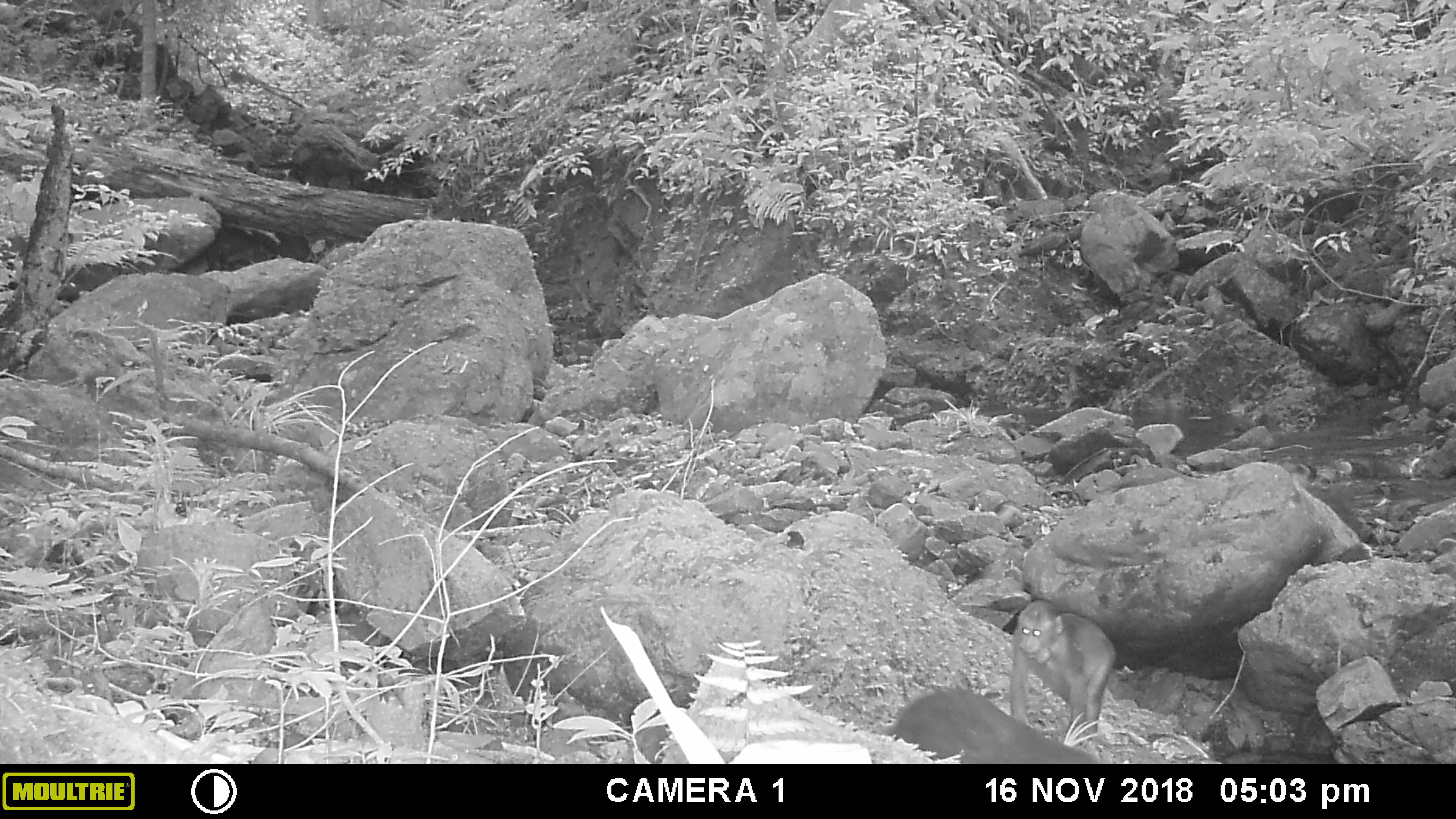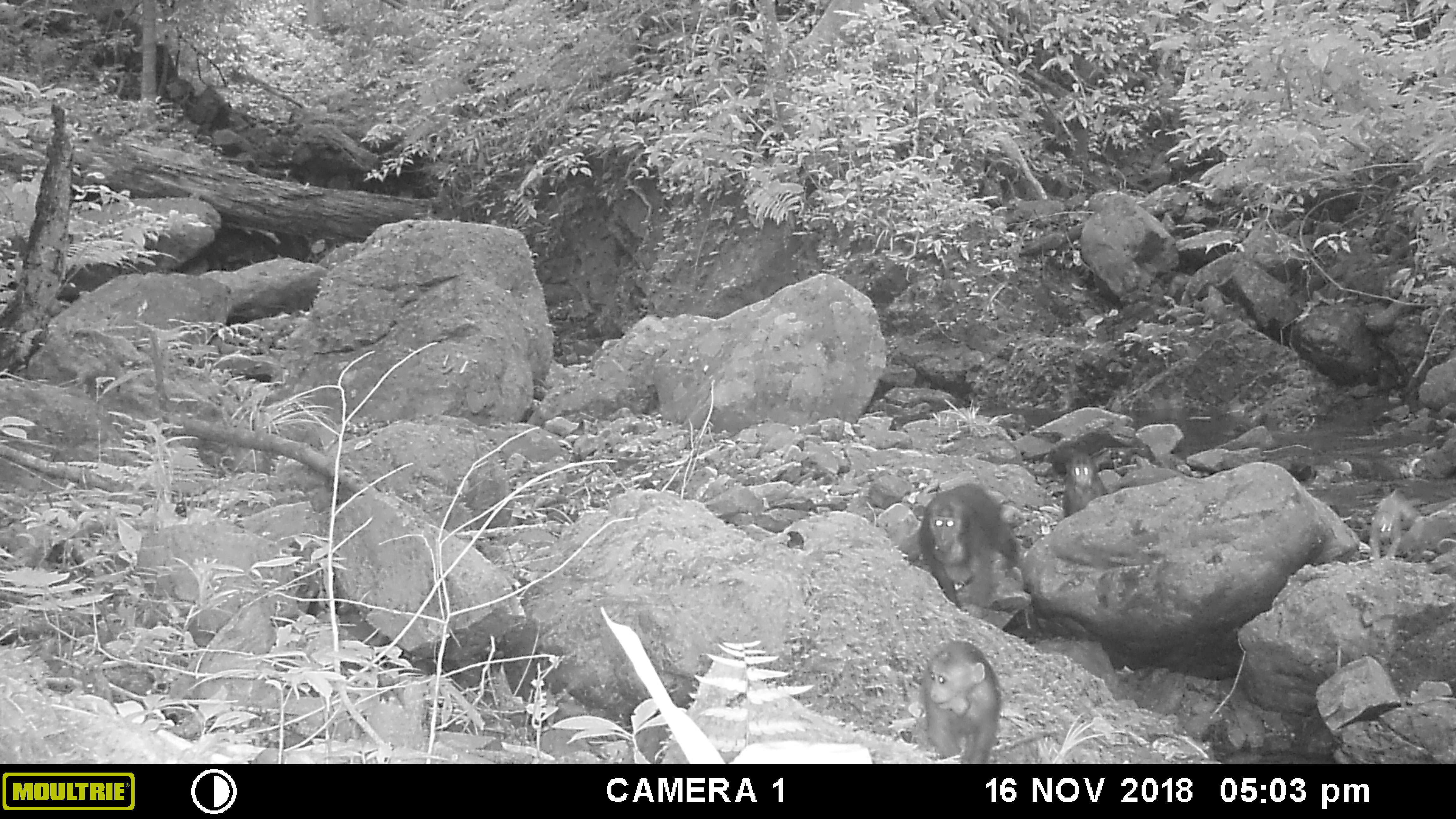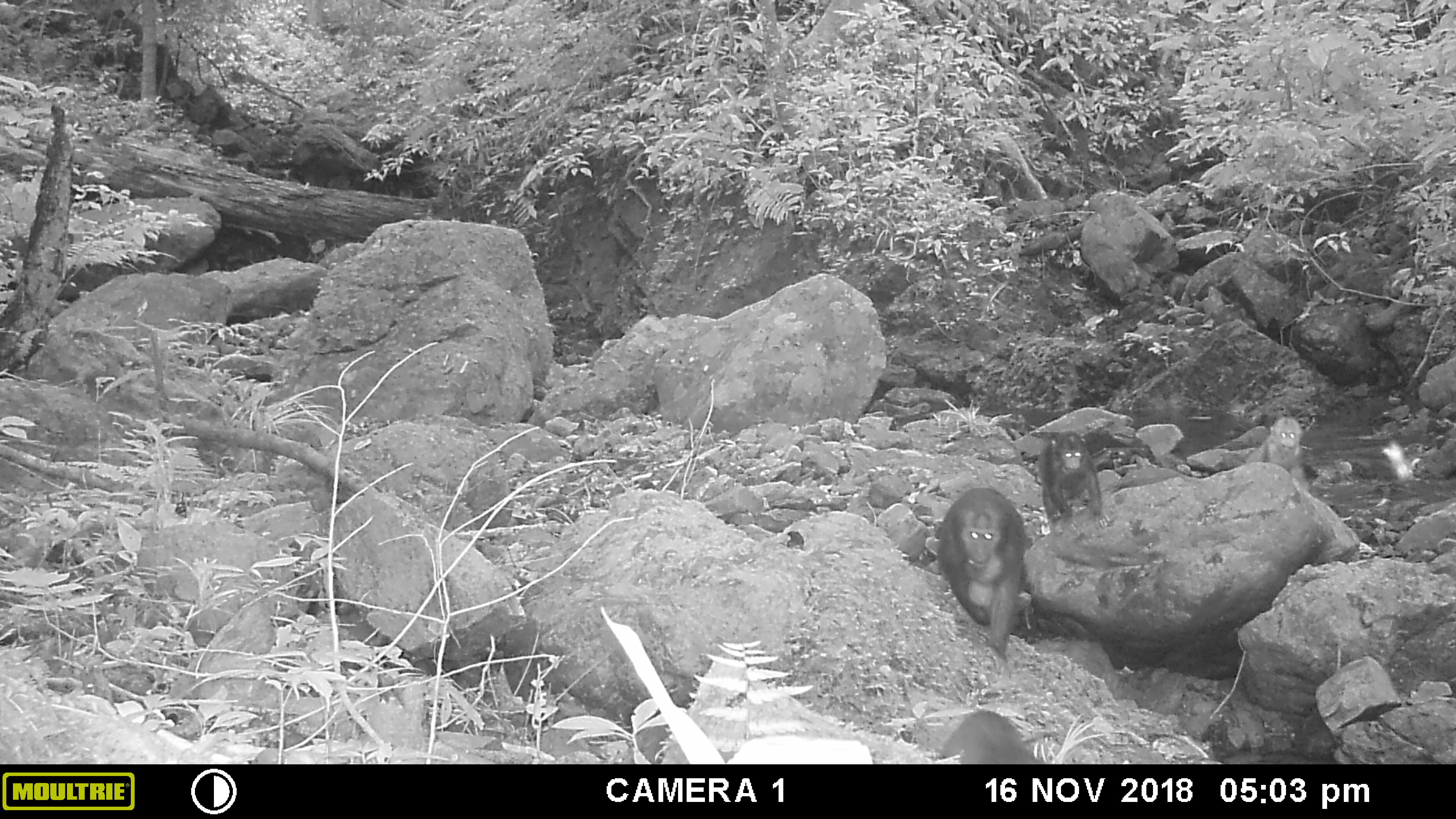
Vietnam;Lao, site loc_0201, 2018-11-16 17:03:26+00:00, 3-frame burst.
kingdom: Animalia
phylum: Chordata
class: Mammalia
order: Primates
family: Cercopithecidae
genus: Macaca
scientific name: Macaca arctoides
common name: stump-tailed macaque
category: stump tailed macaque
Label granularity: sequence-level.